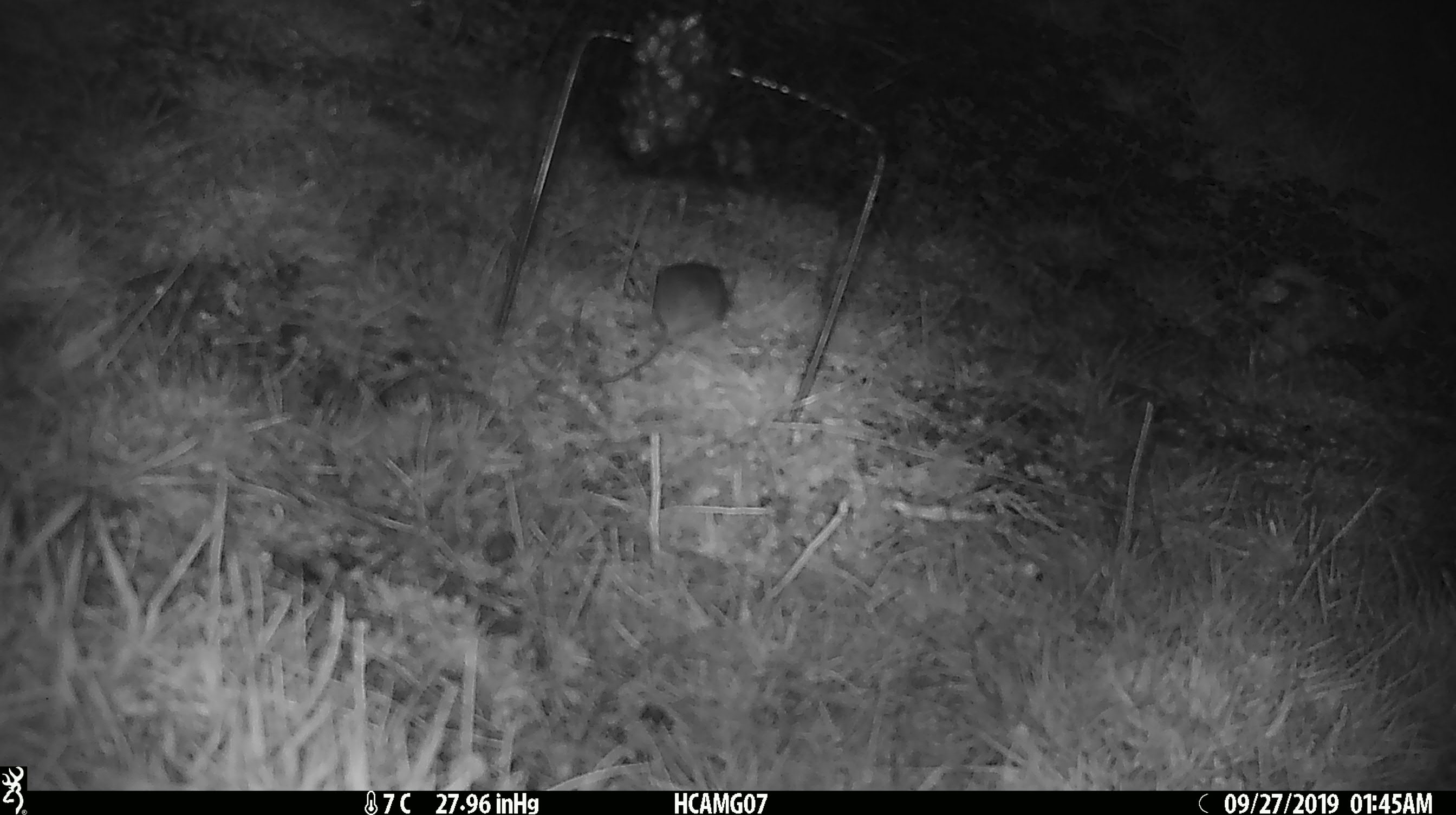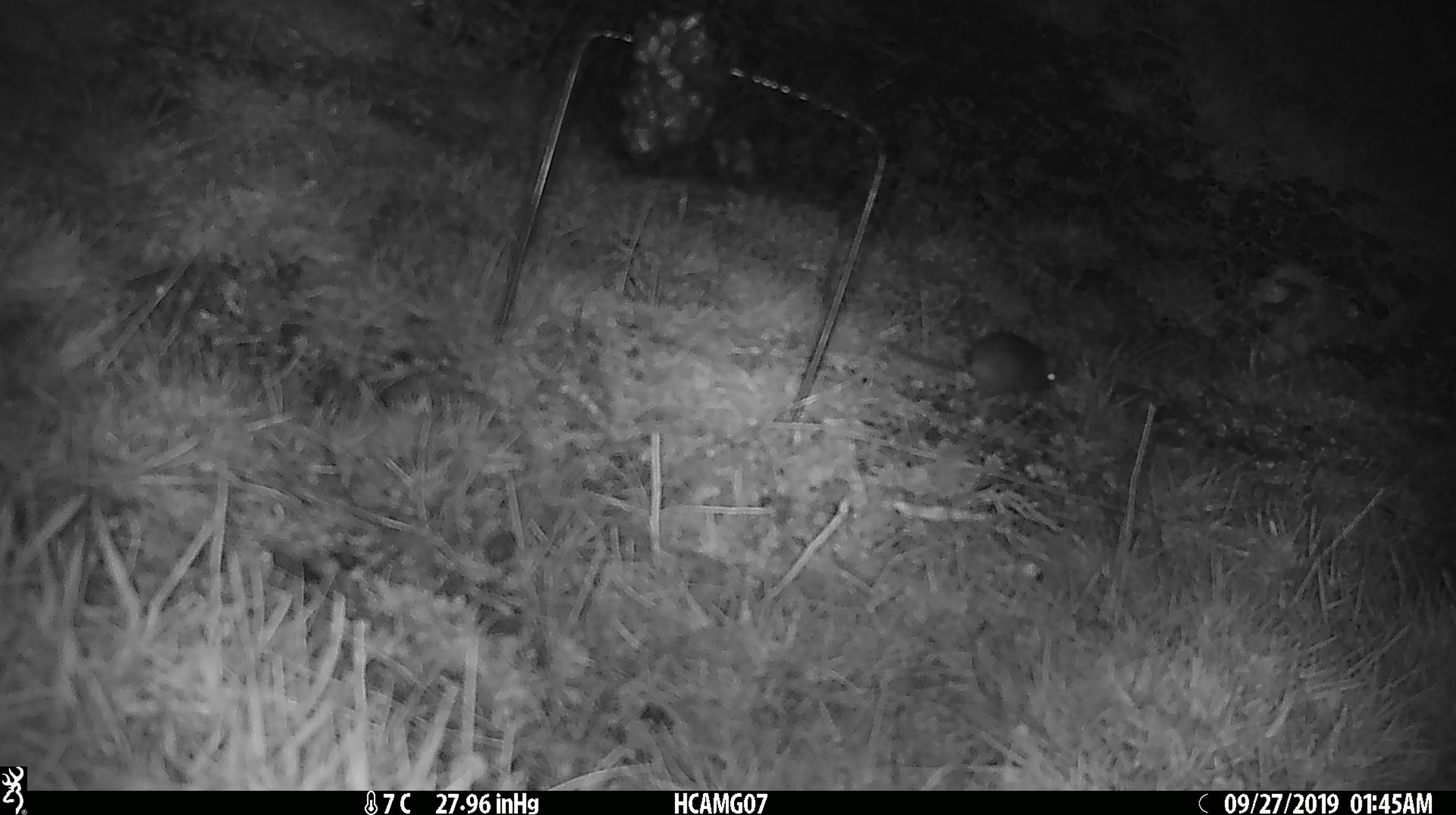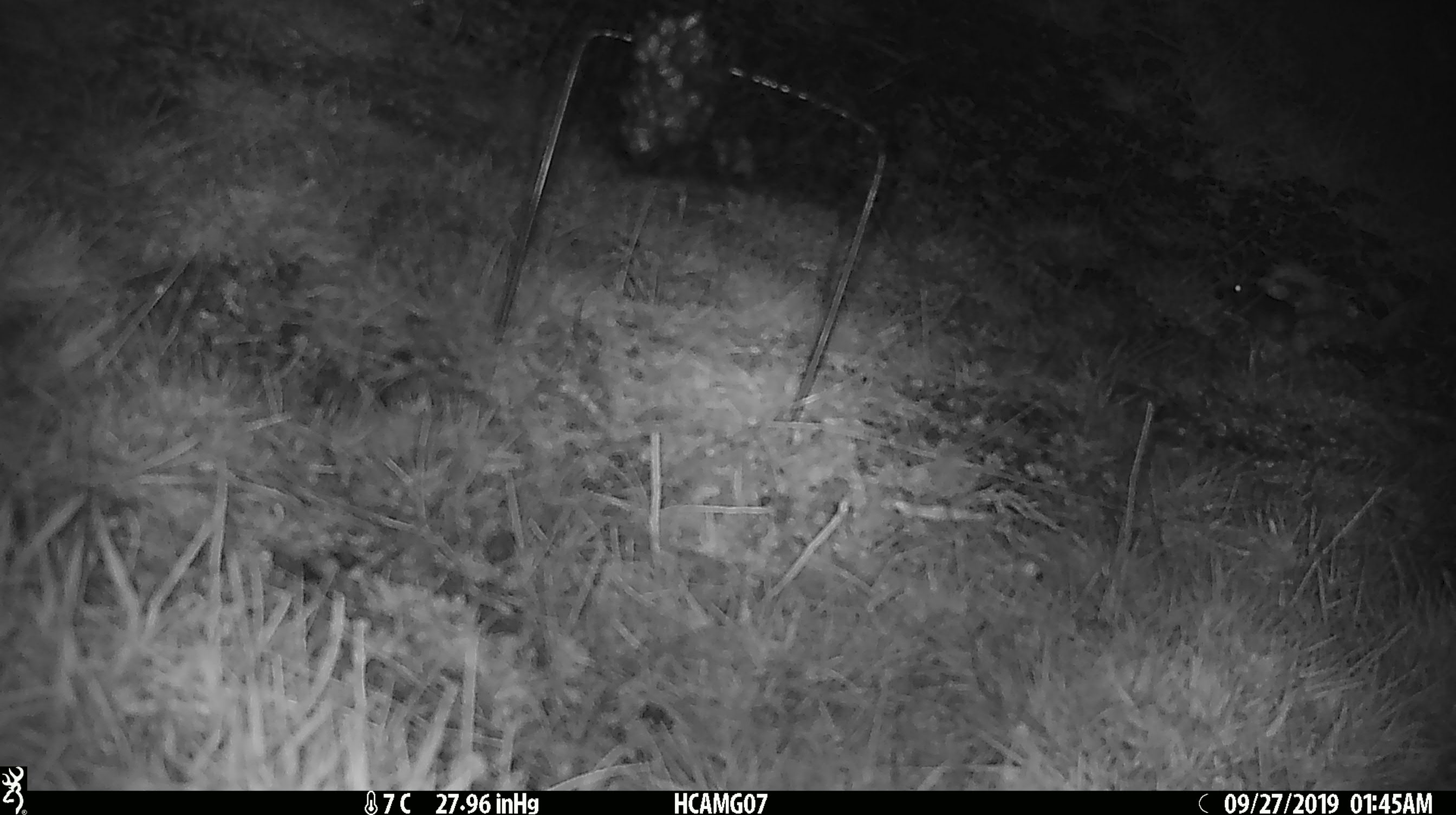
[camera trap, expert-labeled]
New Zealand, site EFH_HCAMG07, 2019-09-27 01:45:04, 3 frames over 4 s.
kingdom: Animalia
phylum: Chordata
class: Mammalia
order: Rodentia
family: Muridae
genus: Mus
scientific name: Mus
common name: mouse